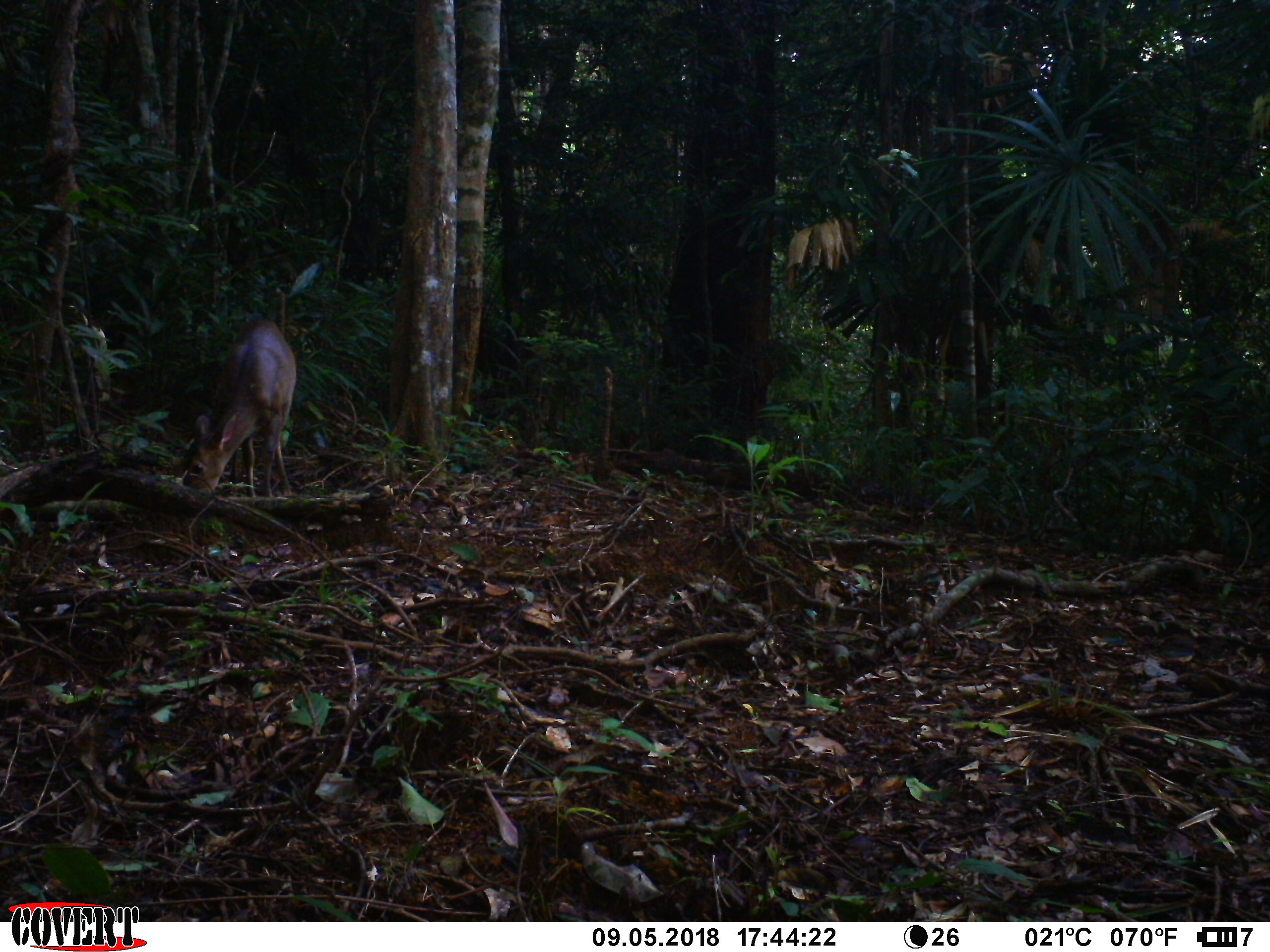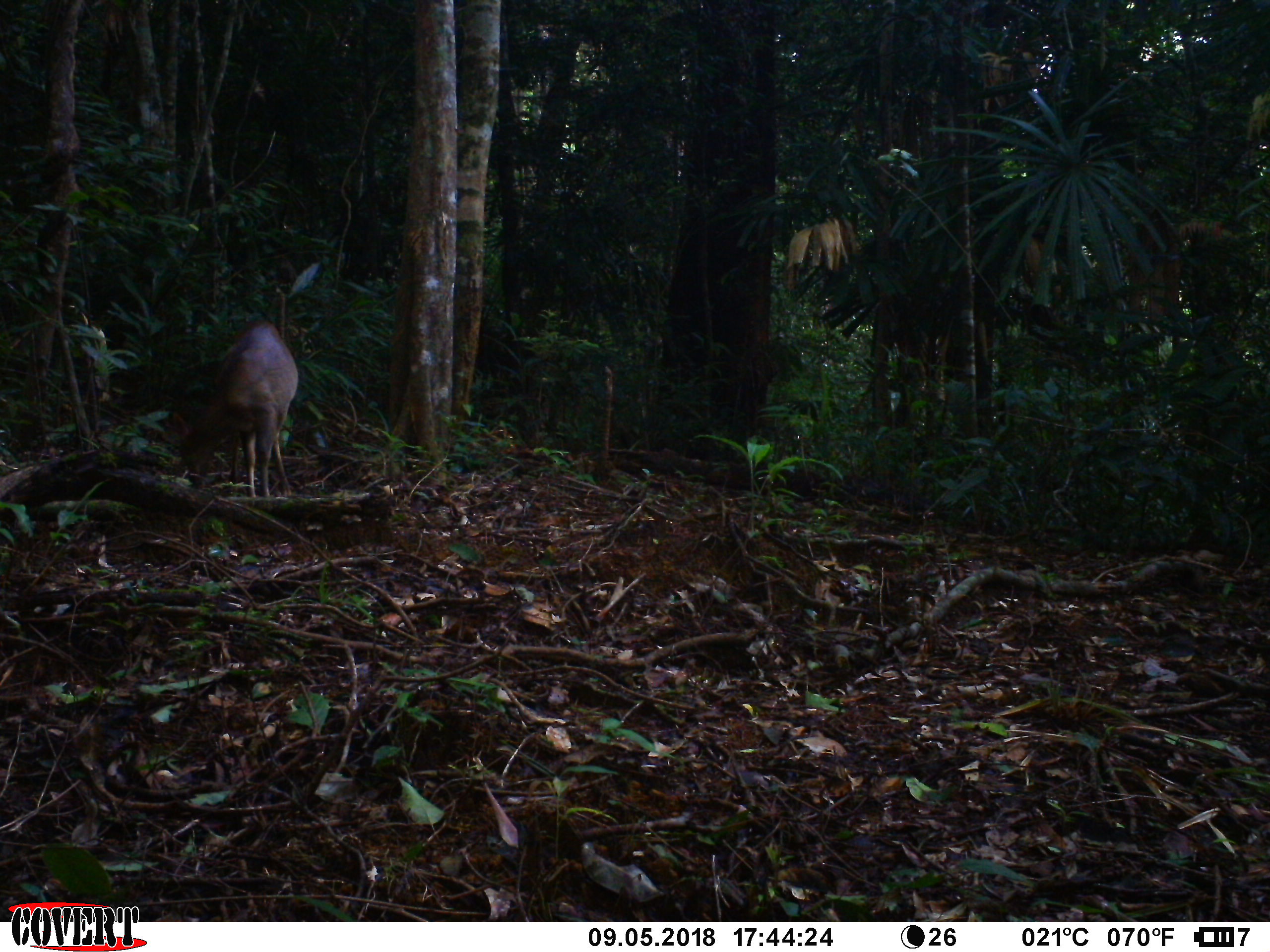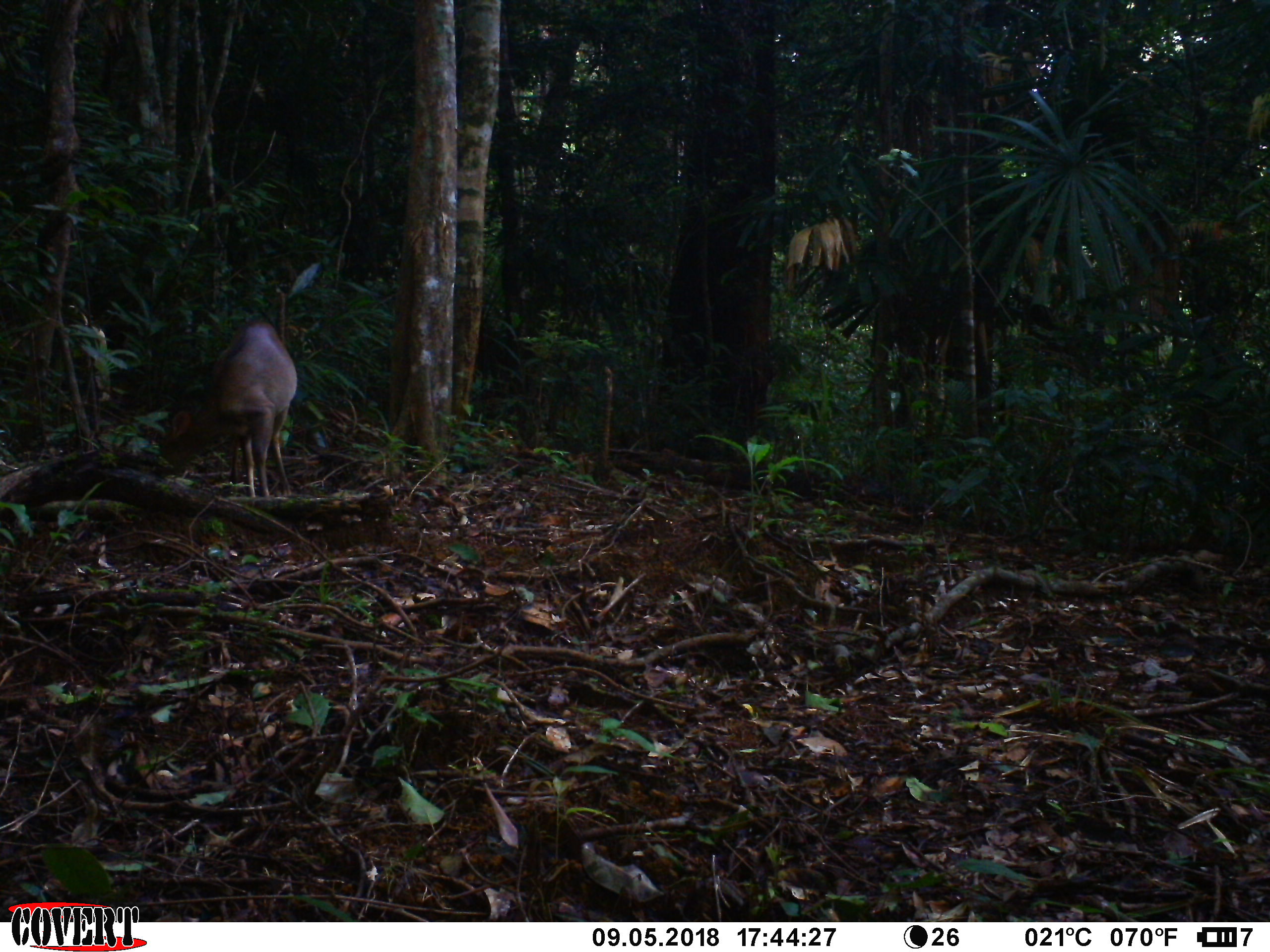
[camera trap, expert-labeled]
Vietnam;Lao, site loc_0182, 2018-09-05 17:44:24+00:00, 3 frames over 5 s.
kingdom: Animalia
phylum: Chordata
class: Mammalia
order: Artiodactyla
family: Cervidae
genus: Muntiacus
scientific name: Muntiacus vuquangensis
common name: large-antlered muntjac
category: large antlered muntjac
Large antlered muntjac (large-antlered muntjac) (Muntiacus vuquangensis). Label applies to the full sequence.